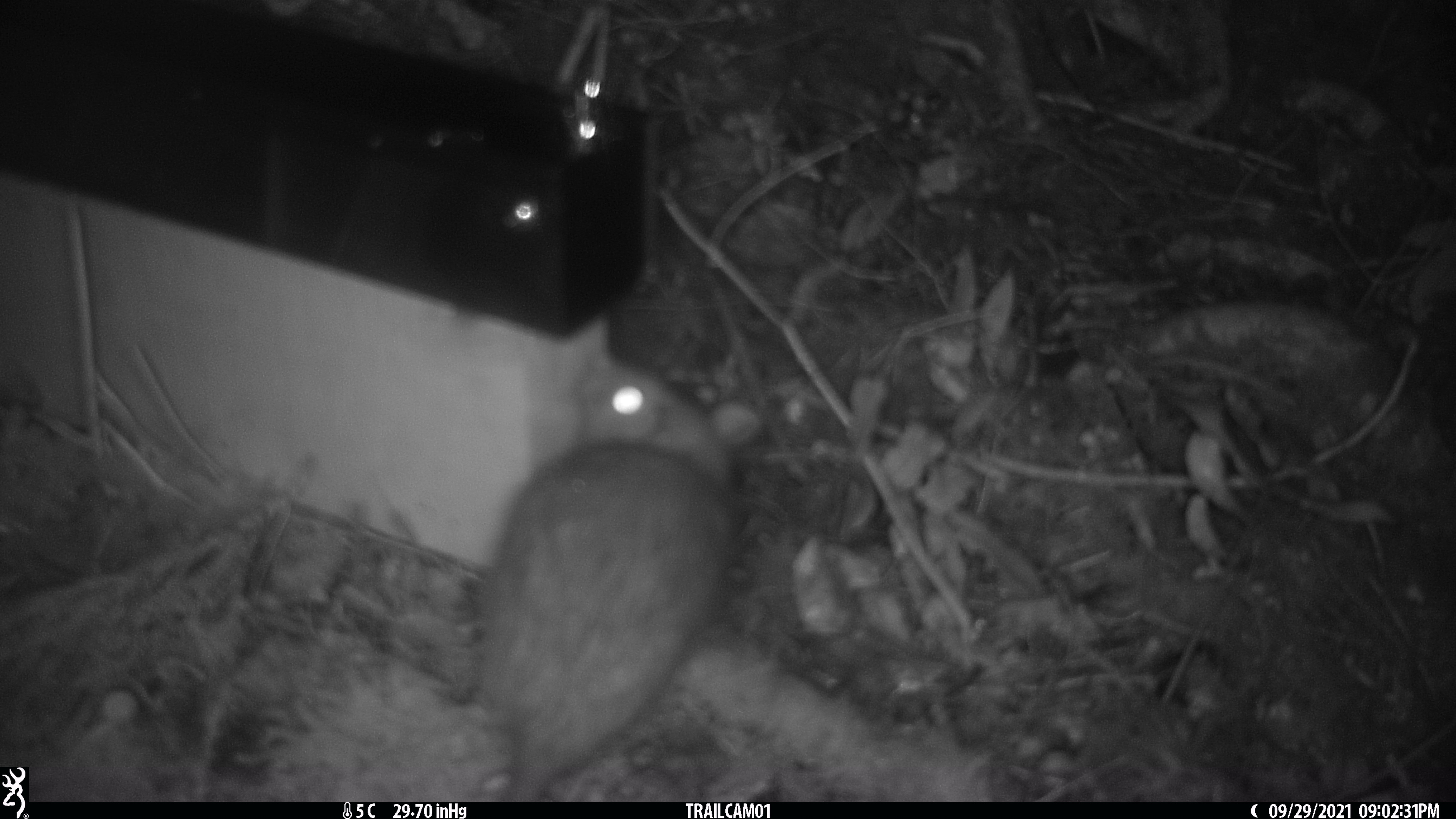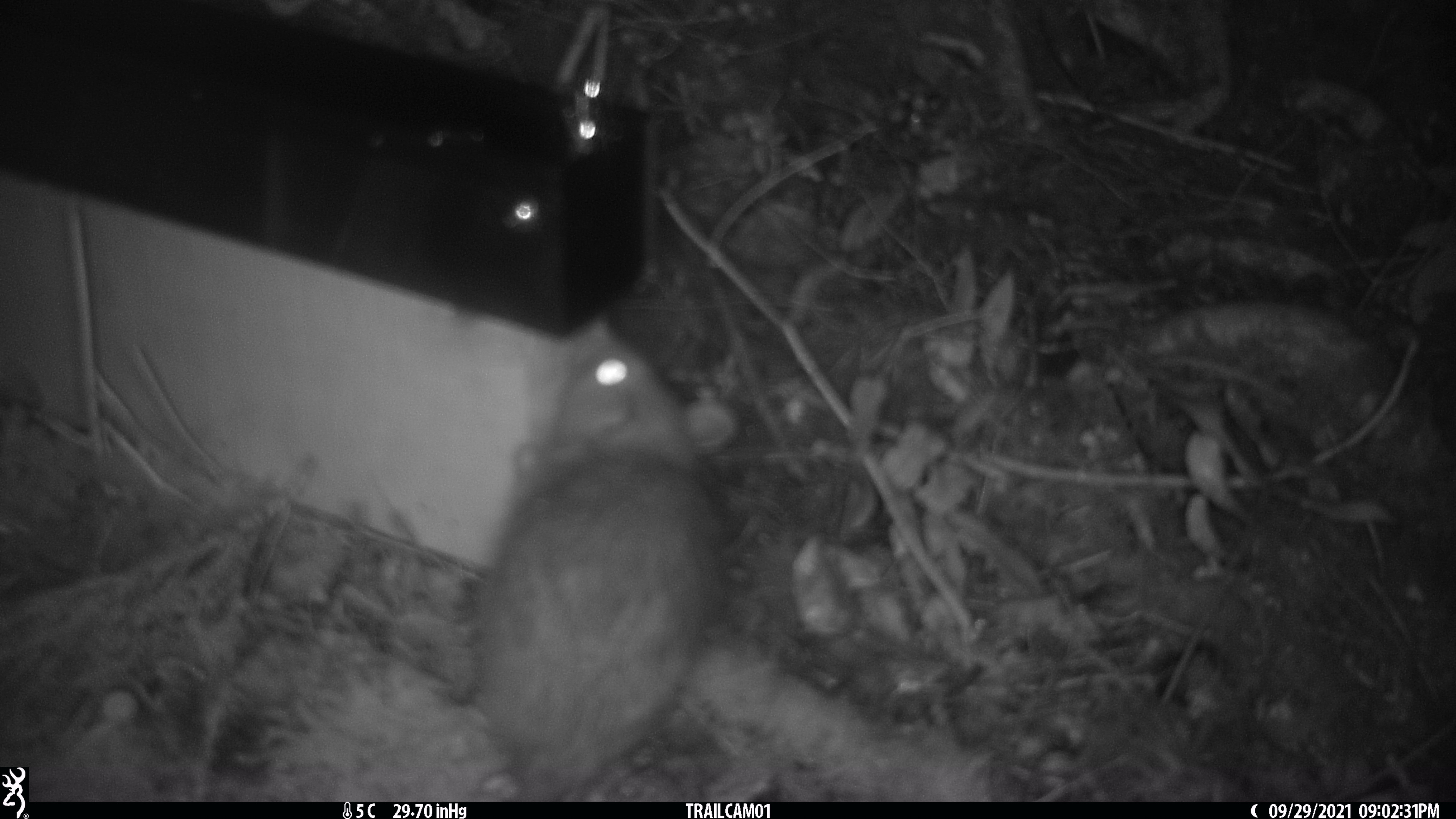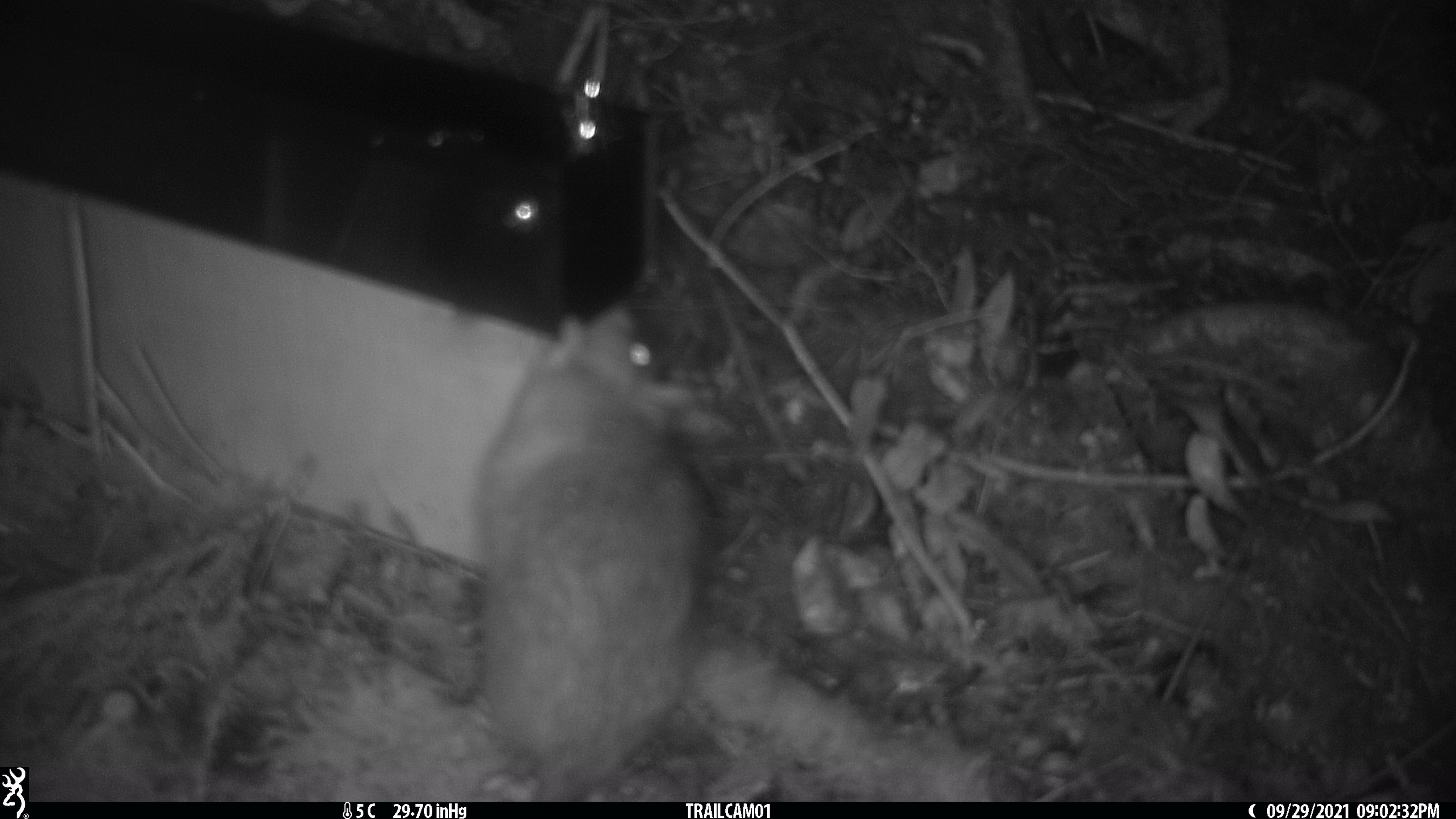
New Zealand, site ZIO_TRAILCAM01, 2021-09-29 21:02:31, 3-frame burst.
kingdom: Animalia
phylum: Chordata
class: Mammalia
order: Rodentia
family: Muridae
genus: Rattus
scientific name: Rattus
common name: rat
Rat (Rattus).